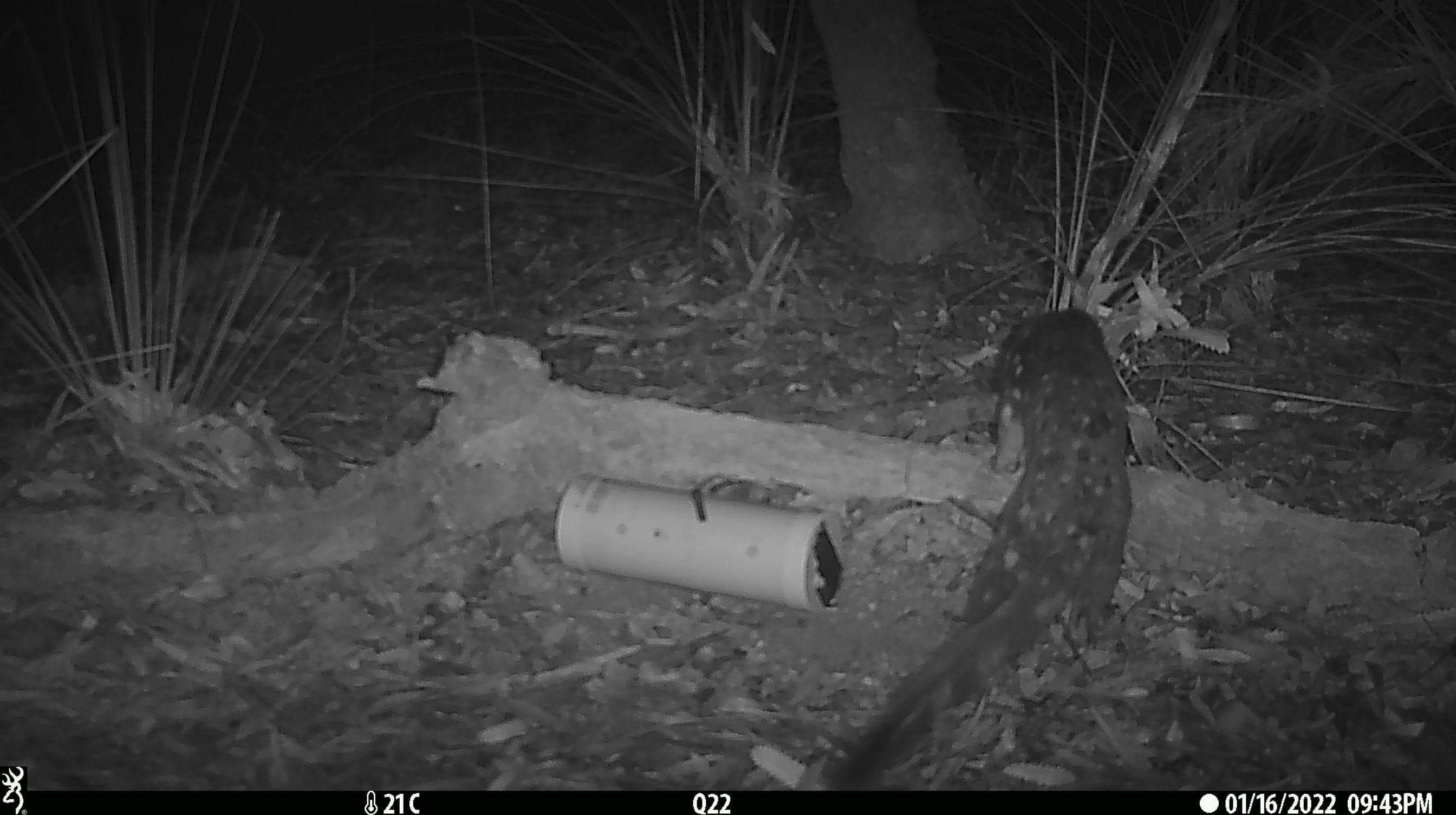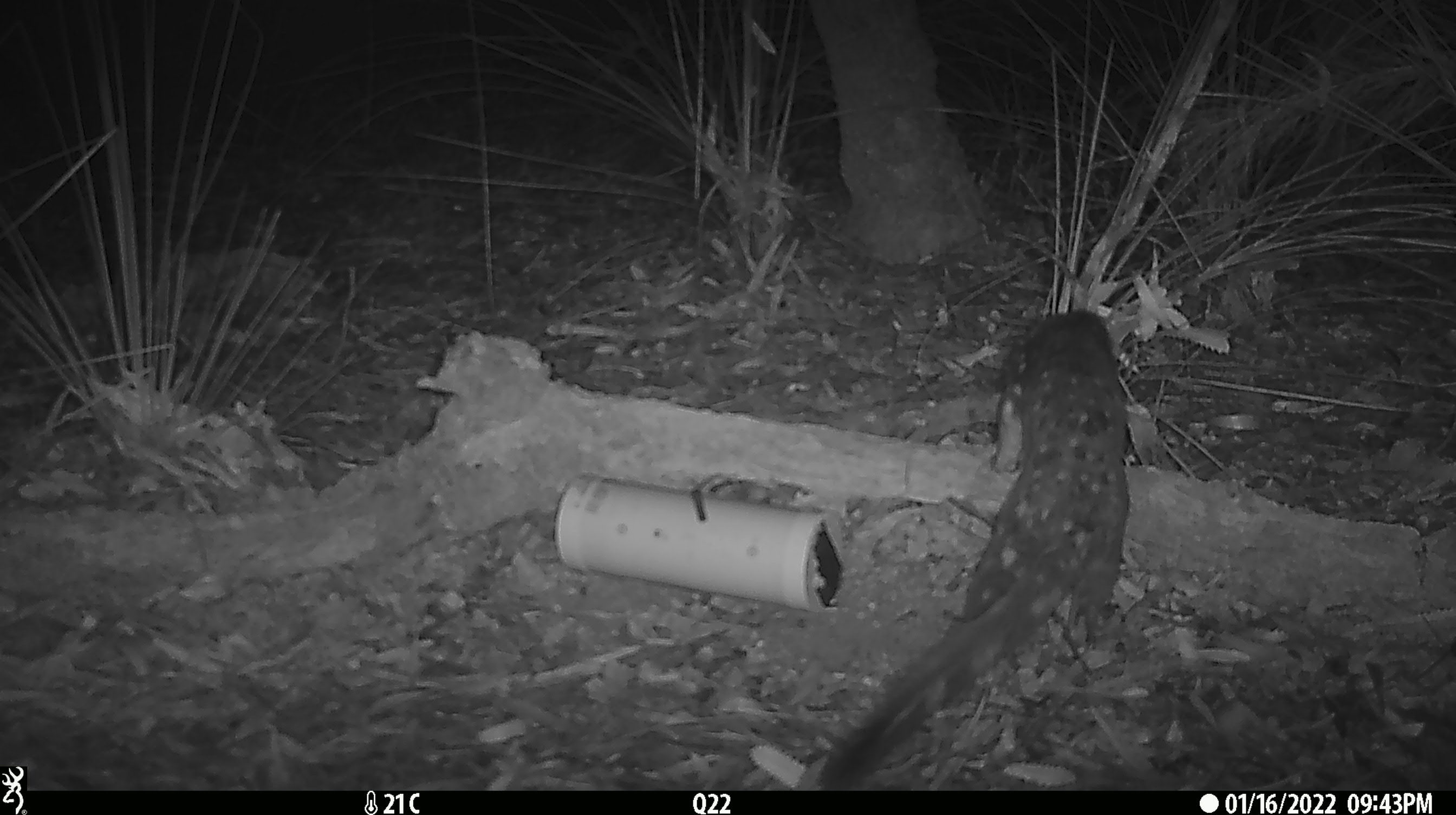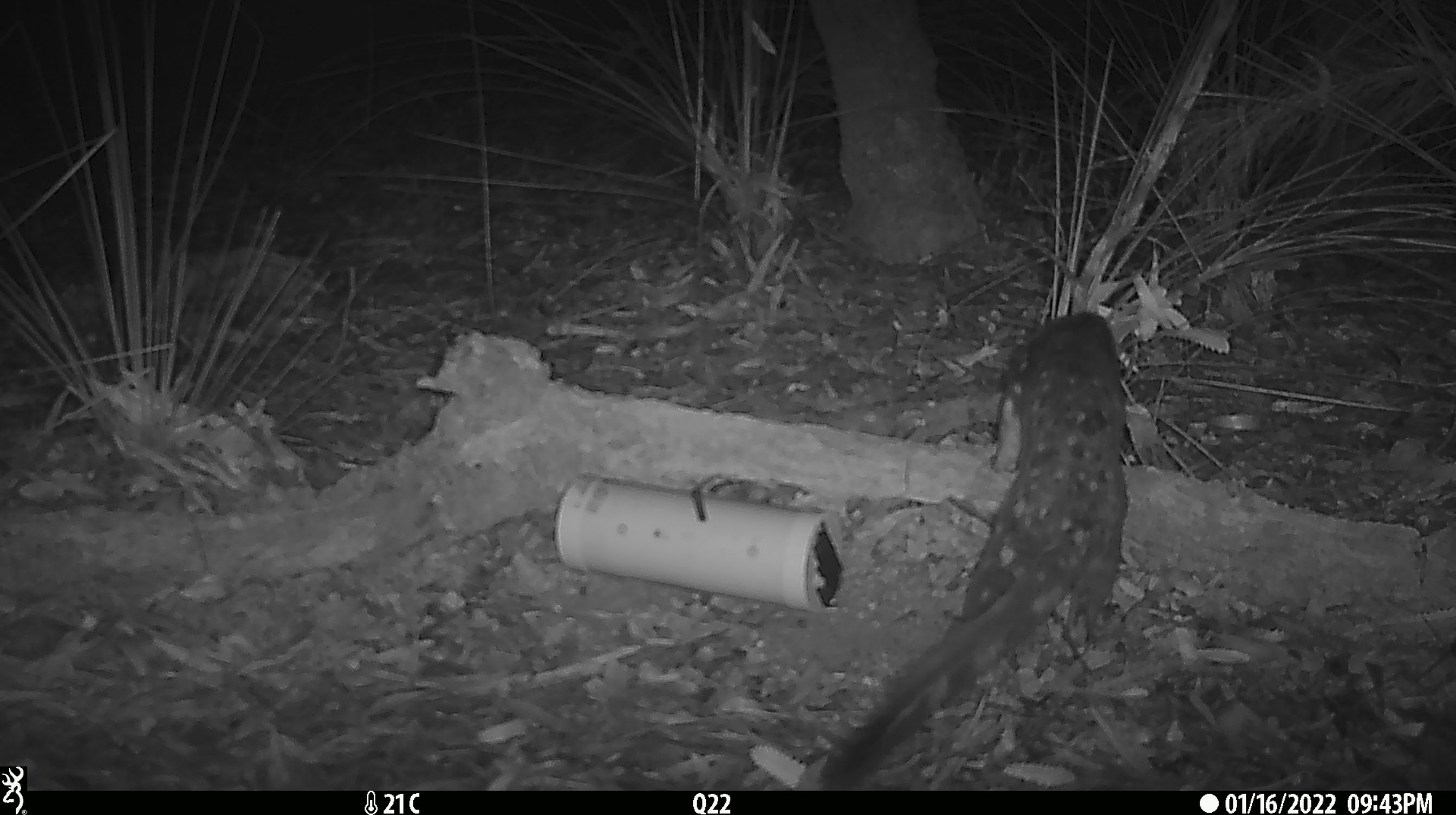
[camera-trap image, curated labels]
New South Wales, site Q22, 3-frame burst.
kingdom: Animalia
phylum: Chordata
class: Mammalia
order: Dasyuromorphia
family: Dasyuridae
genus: Dasyurus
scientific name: Dasyurus maculatus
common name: spotted-tailed quoll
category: quoll